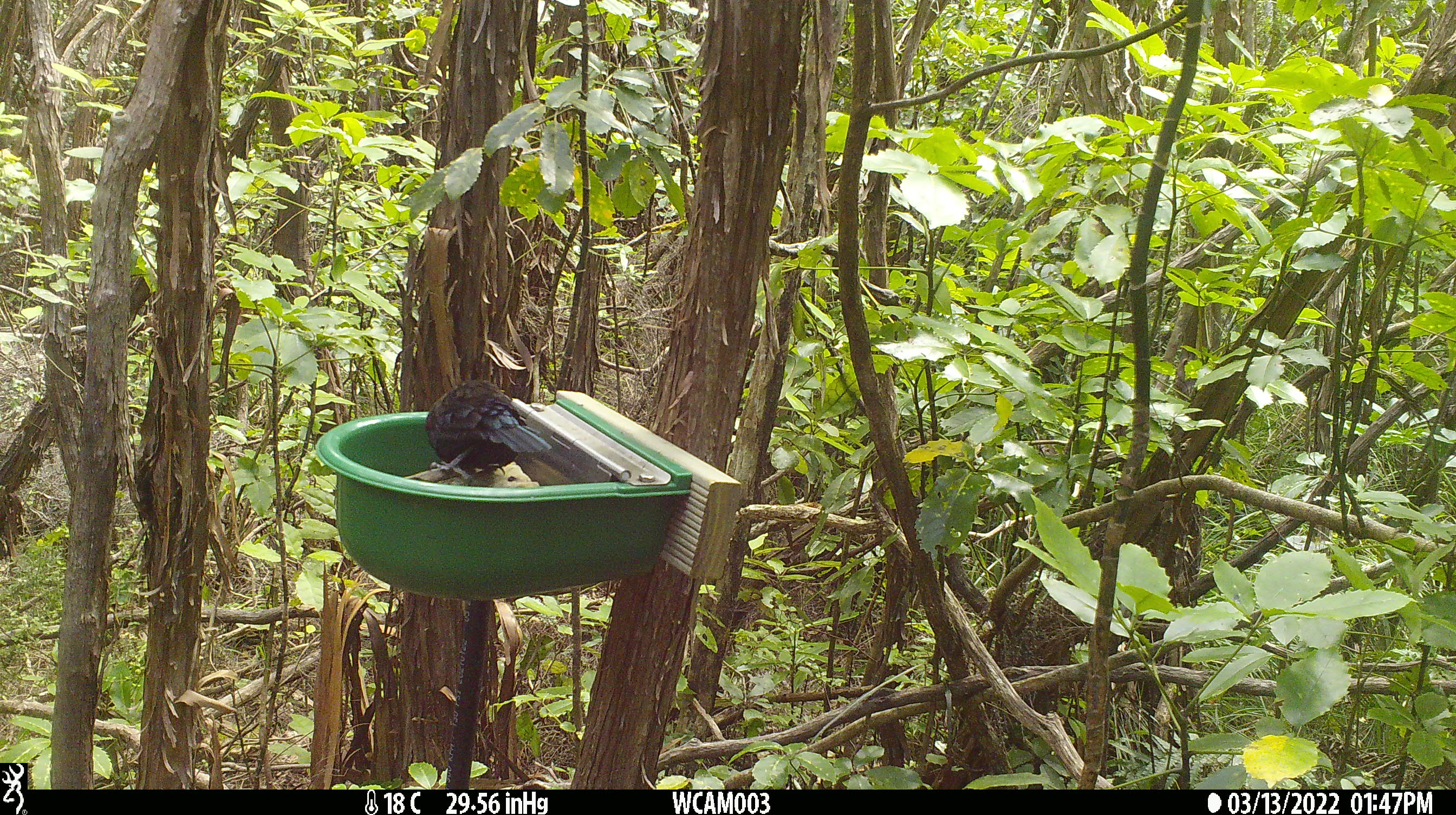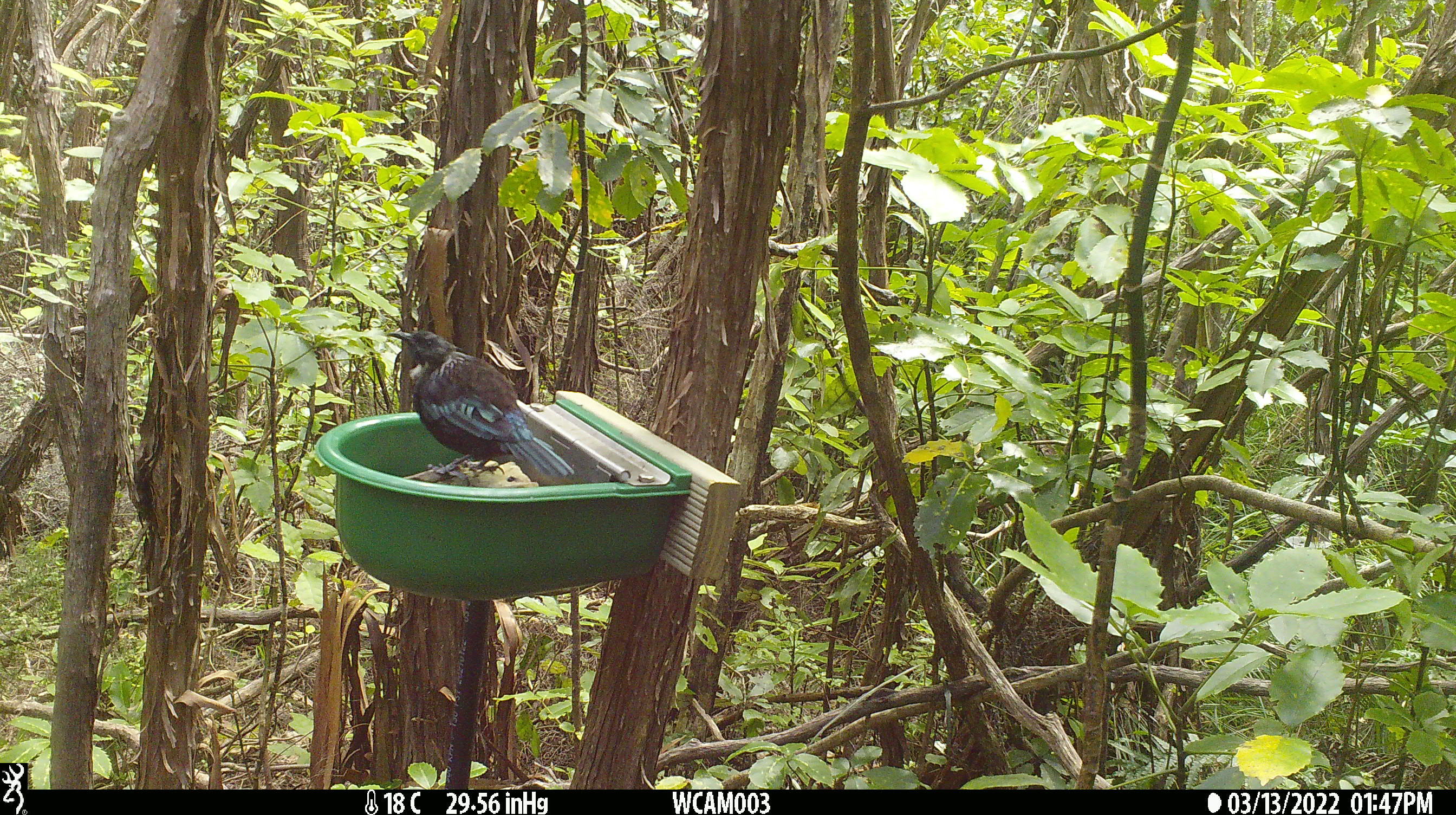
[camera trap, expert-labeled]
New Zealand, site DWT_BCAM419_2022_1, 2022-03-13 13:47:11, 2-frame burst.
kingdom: Animalia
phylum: Chordata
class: Aves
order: Passeriformes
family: Meliphagidae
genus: Prosthemadera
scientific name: Prosthemadera novaeseelandiae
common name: tui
Tui (Prosthemadera novaeseelandiae).